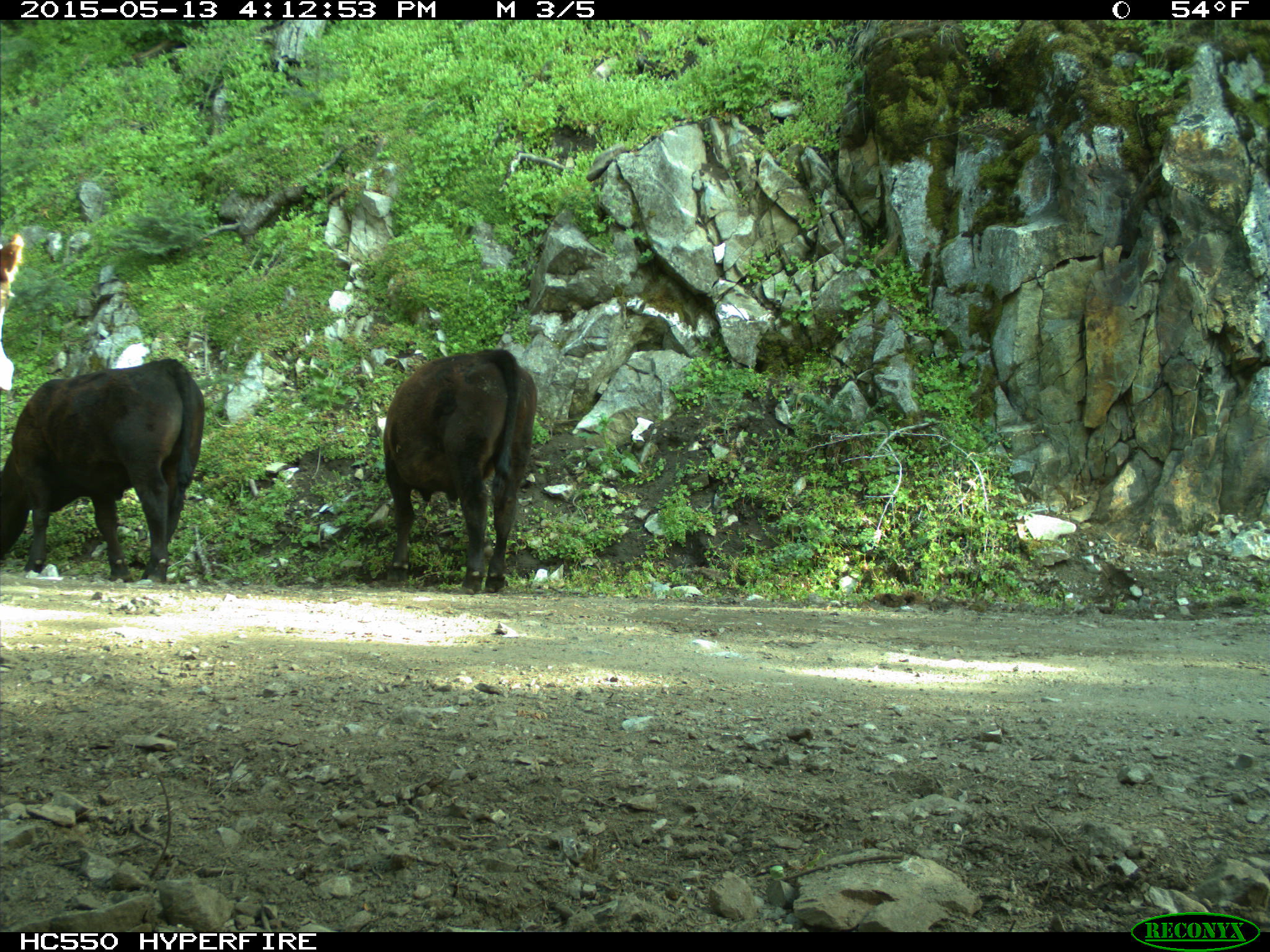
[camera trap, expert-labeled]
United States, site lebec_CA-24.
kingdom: Animalia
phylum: Chordata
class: Mammalia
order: Artiodactyla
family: Bovidae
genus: Bos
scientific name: Bos taurus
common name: domestic cow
Bos taurus (domestic cow).